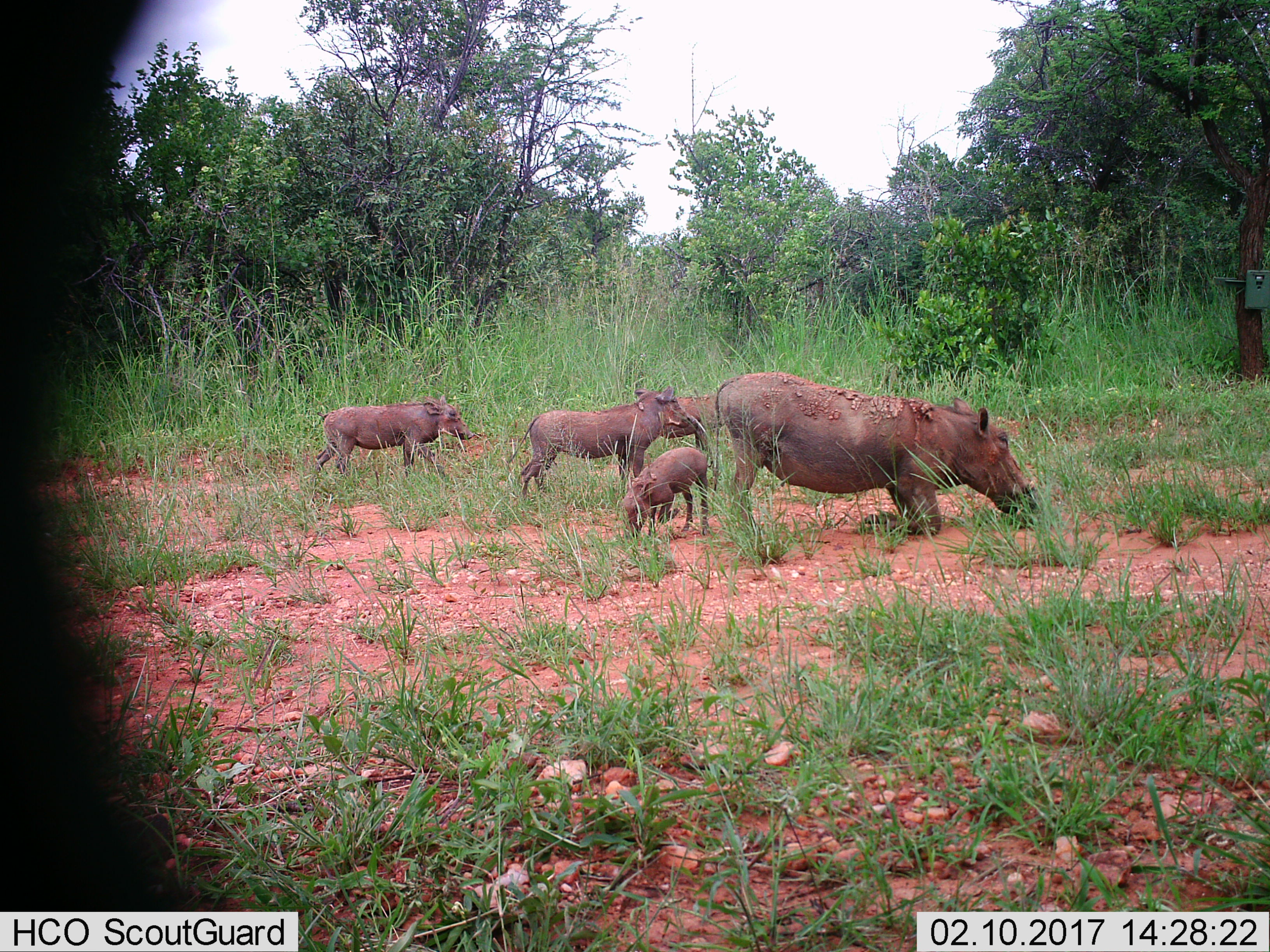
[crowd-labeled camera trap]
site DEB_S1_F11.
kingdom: Animalia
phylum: Chordata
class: Mammalia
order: Artiodactyla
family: Suidae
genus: Phacochoerus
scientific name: Phacochoerus africanus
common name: warthog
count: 5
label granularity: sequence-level